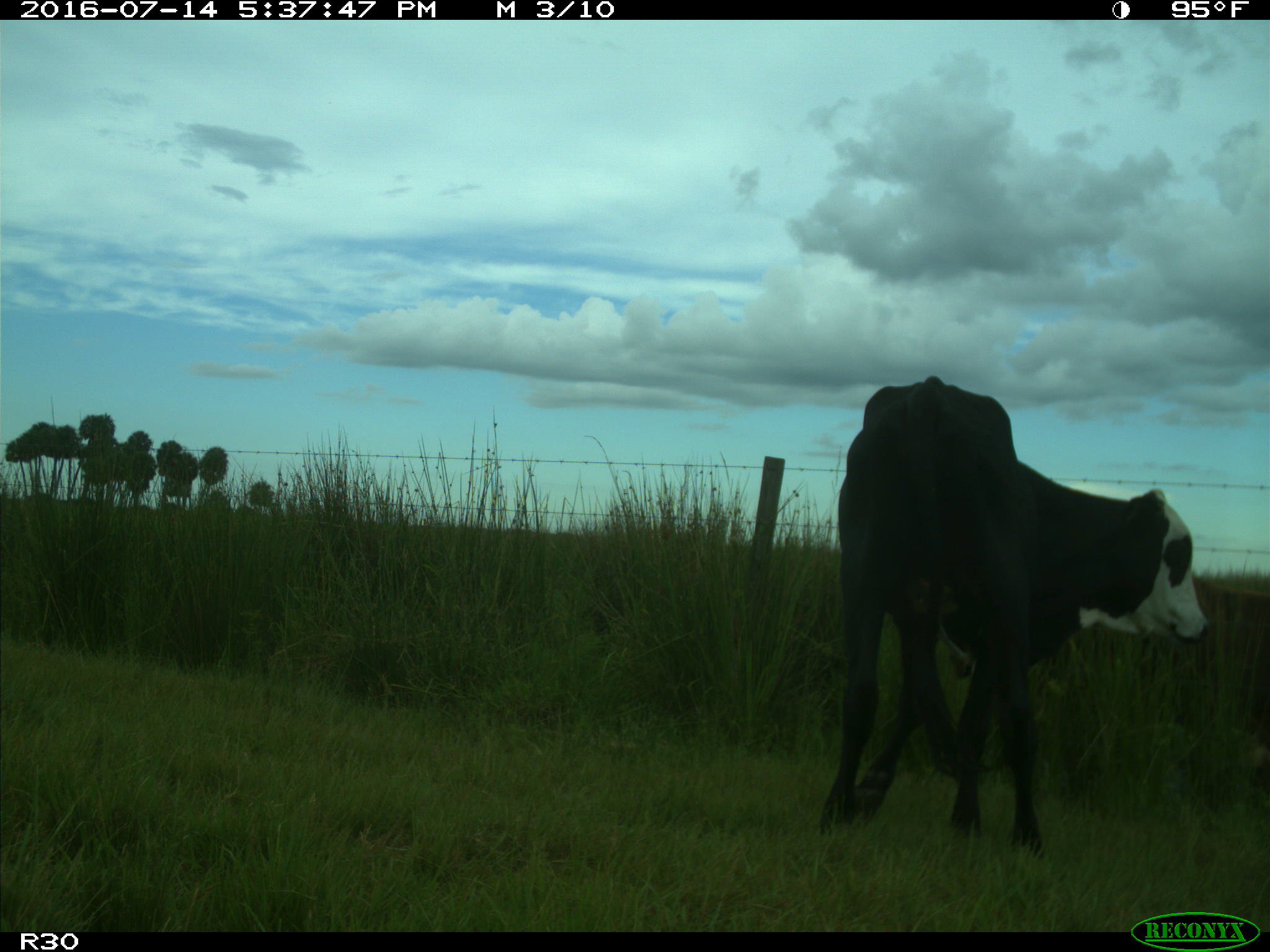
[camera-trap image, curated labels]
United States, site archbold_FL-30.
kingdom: Animalia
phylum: Chordata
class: Mammalia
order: Artiodactyla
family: Bovidae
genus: Bos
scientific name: Bos taurus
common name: domestic cow